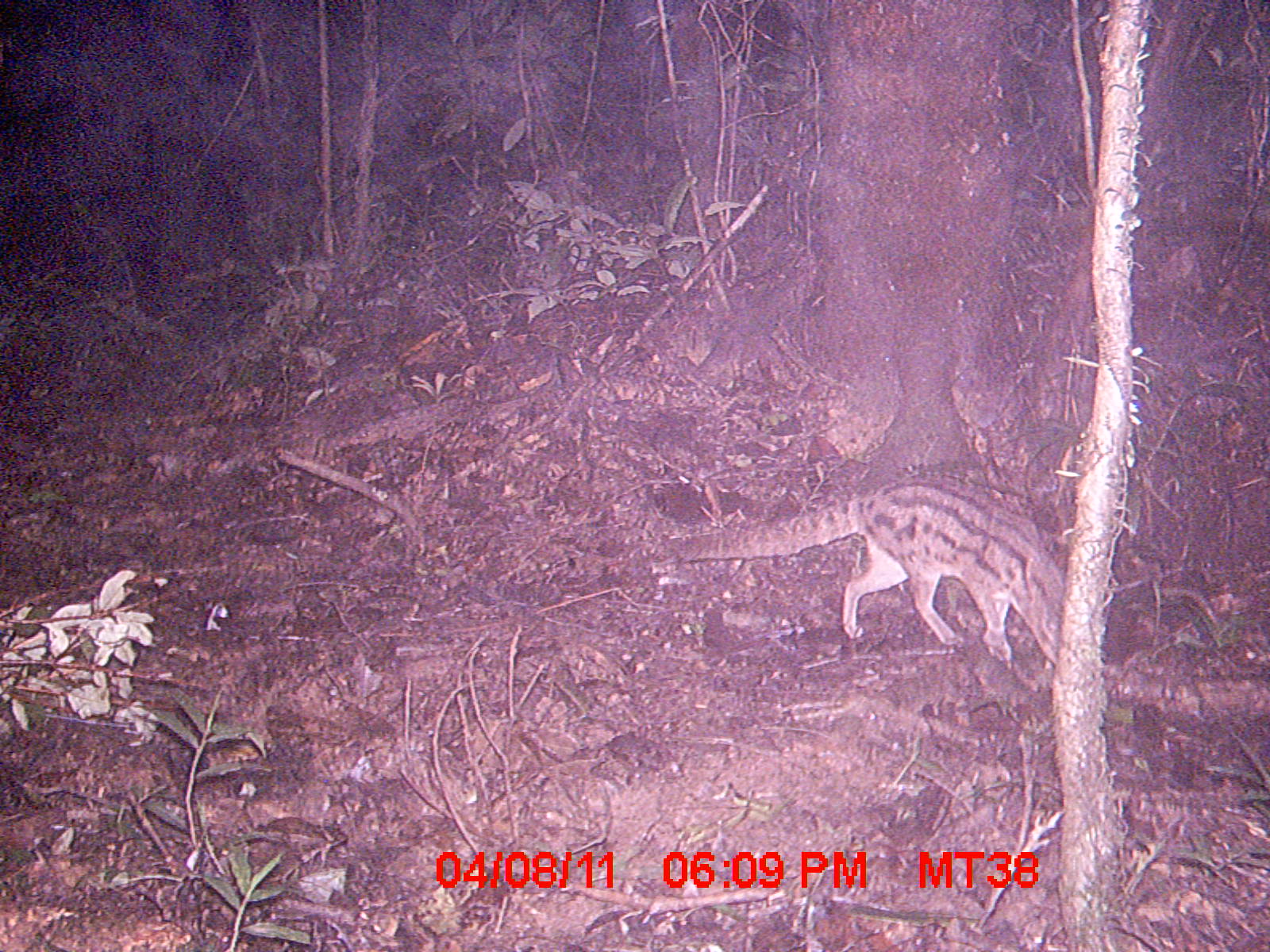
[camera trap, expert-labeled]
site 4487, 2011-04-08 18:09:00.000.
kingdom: Animalia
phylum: Chordata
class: Mammalia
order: Carnivora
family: Eupleridae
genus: Fossa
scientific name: Fossa fossana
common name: fanaloka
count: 1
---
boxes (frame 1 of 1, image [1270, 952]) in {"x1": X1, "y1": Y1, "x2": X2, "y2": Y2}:
fossa fossana: {"x1": 668, "y1": 479, "x2": 1065, "y2": 667}